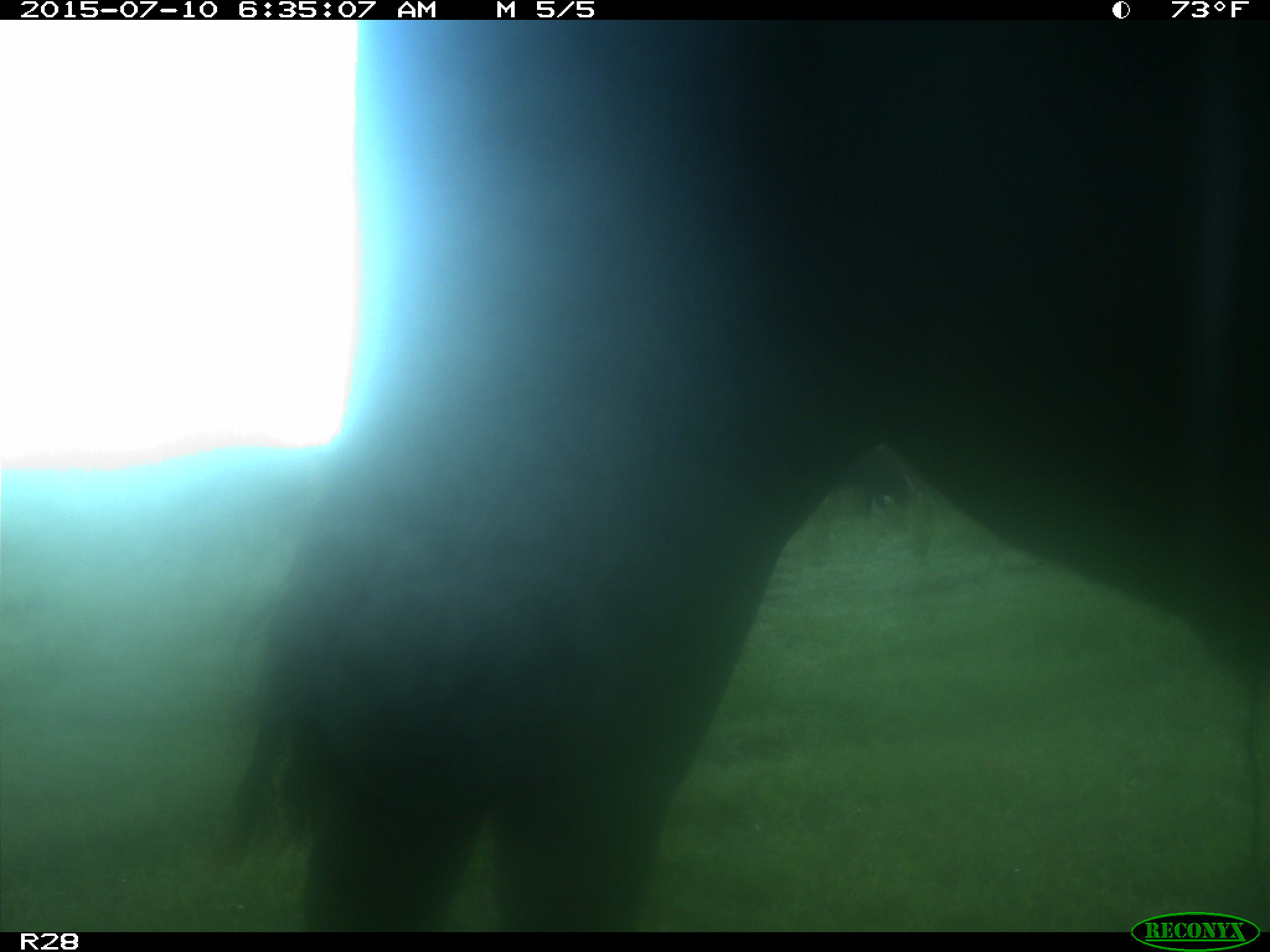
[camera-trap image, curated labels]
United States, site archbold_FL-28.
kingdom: Animalia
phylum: Chordata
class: Mammalia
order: Artiodactyla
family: Bovidae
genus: Bos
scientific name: Bos taurus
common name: domestic cow